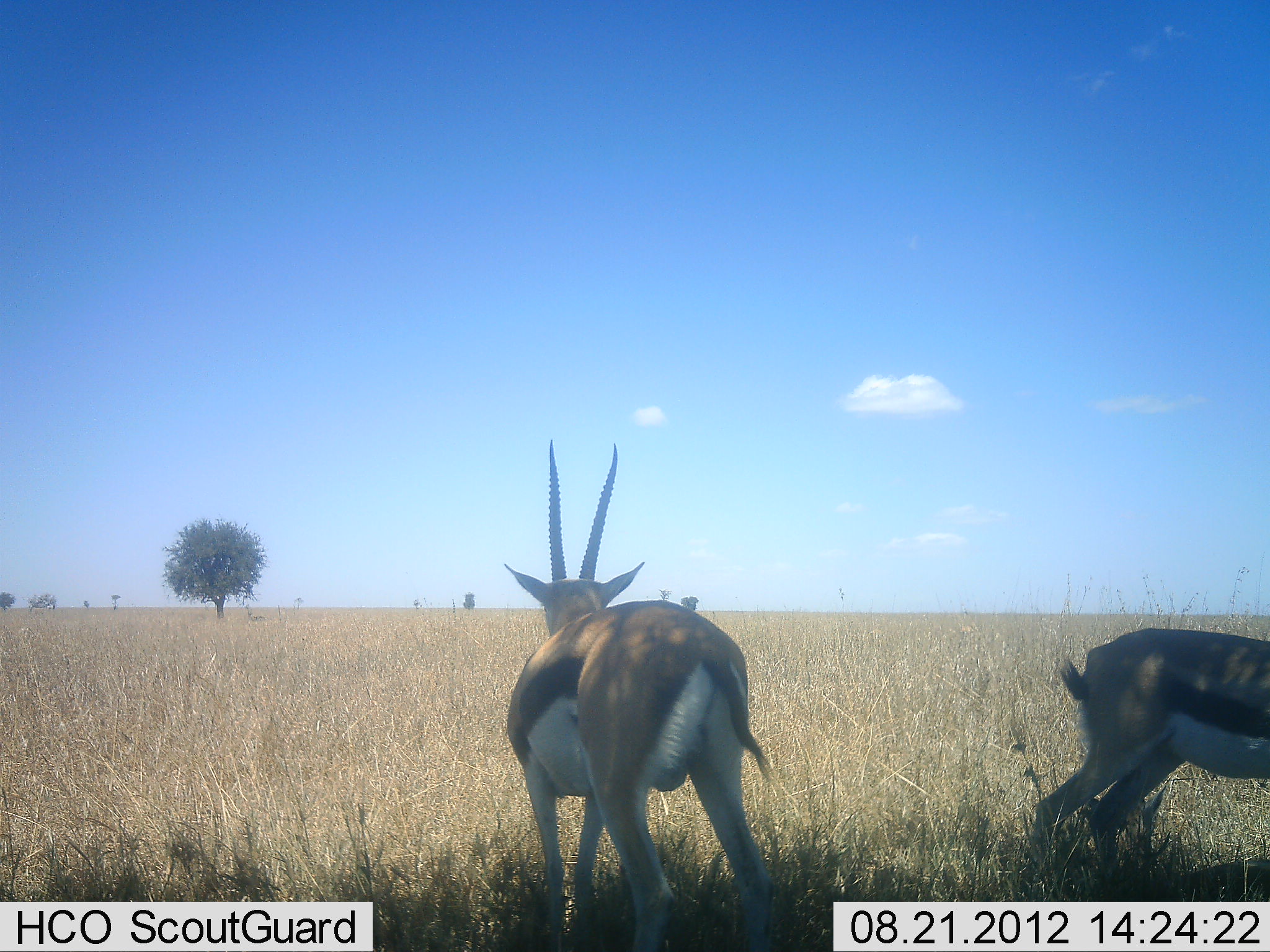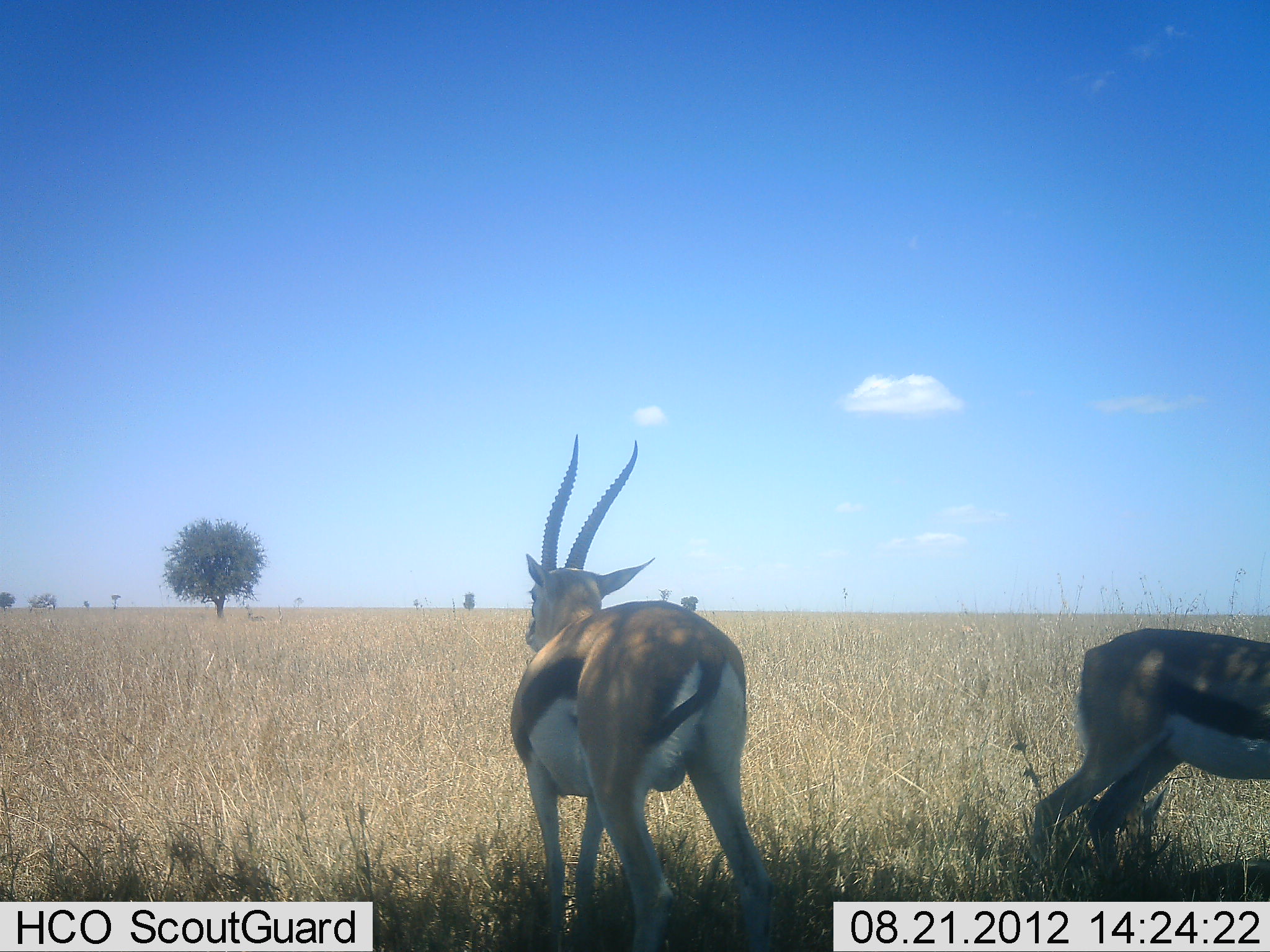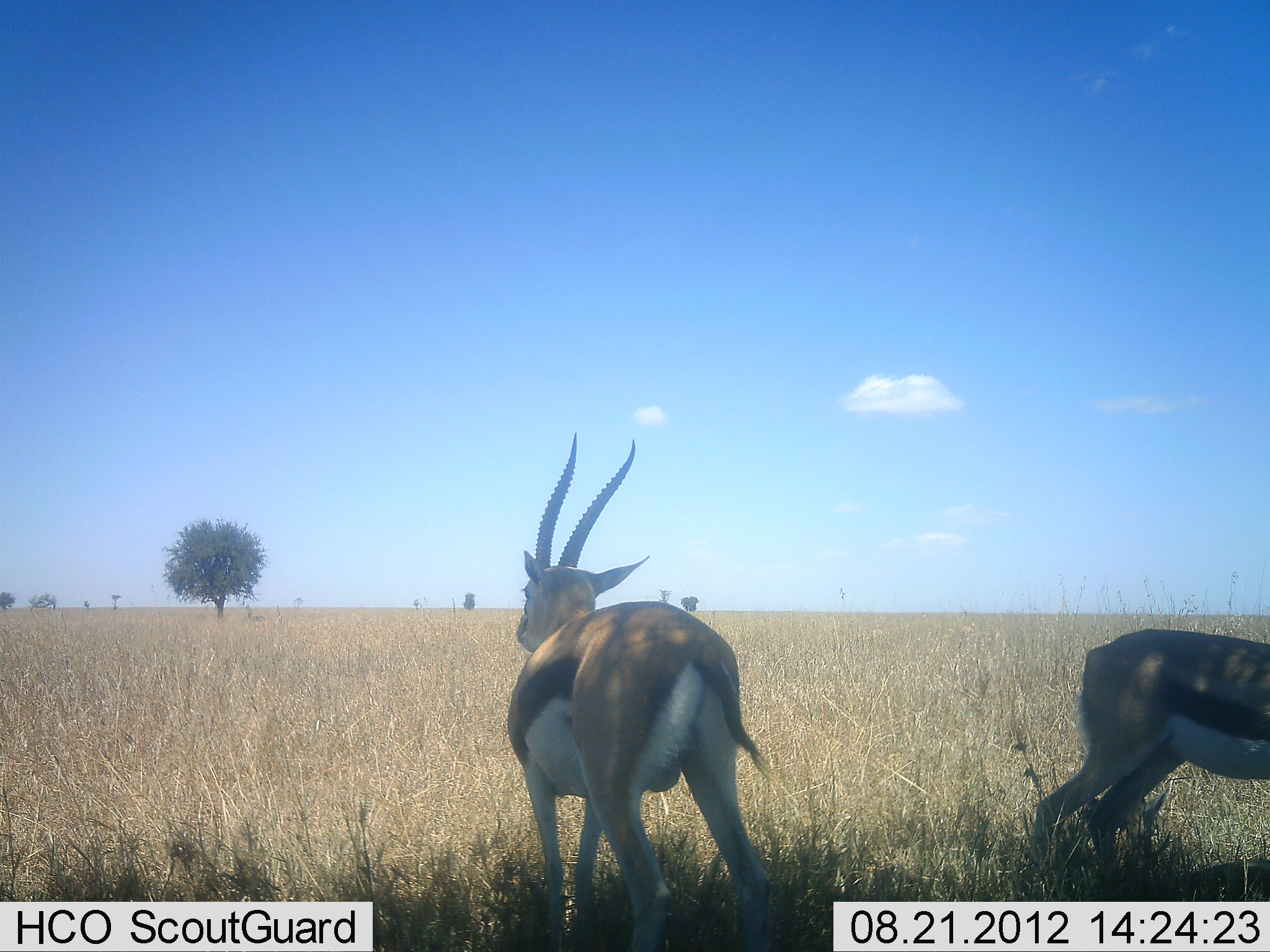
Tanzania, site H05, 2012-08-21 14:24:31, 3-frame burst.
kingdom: Animalia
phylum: Chordata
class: Mammalia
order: Artiodactyla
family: Bovidae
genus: Eudorcas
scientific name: Eudorcas thomsonii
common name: thomson's gazelle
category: gazellethomsons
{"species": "gazellethomsons (thomson's gazelle) (Eudorcas thomsonii)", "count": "2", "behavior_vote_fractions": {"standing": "100%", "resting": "10%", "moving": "10%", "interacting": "10%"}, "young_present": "0%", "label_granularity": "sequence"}